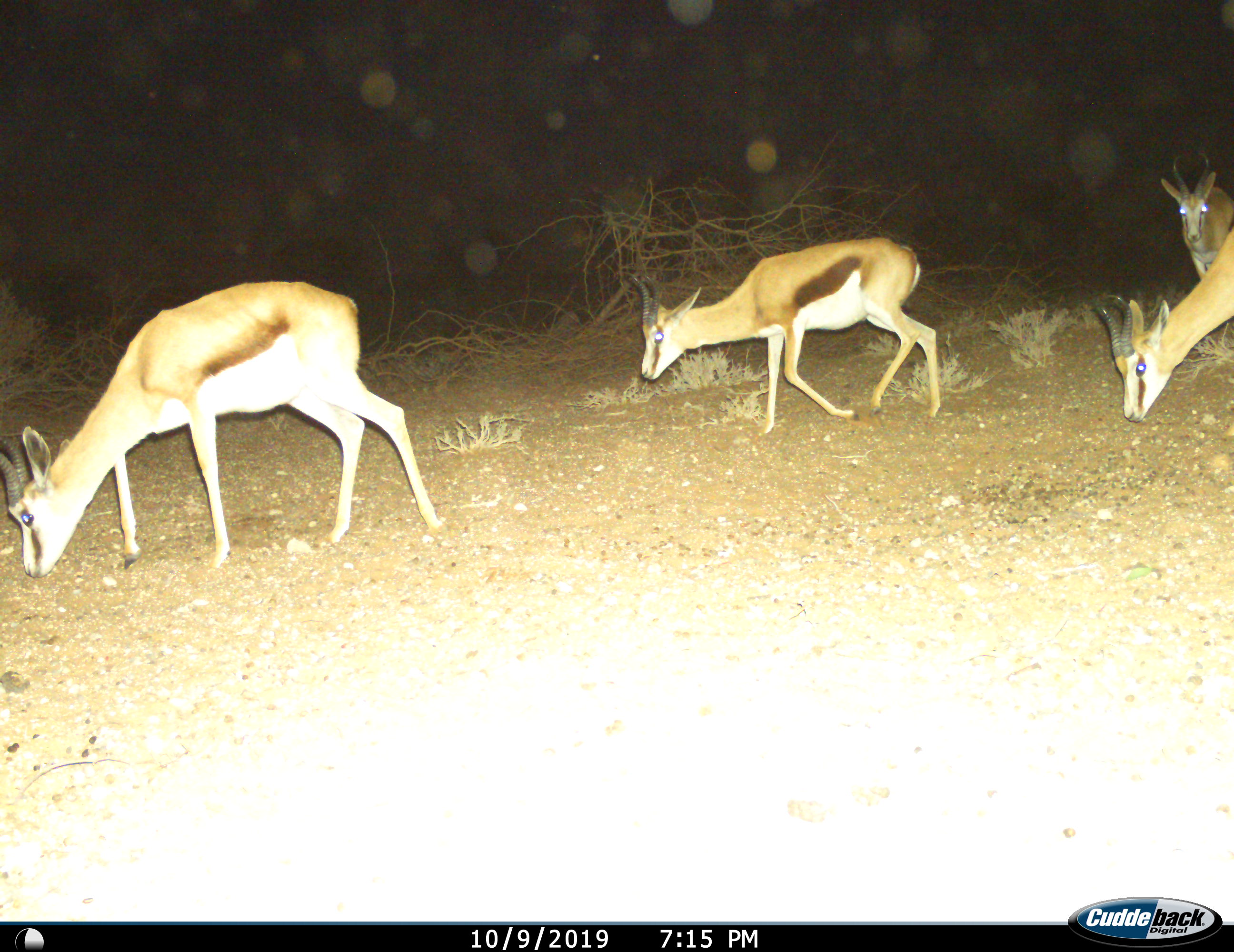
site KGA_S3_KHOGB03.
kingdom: Animalia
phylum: Chordata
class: Mammalia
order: Artiodactyla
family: Bovidae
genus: Antidorcas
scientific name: Antidorcas marsupialis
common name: springbok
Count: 4.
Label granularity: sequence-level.